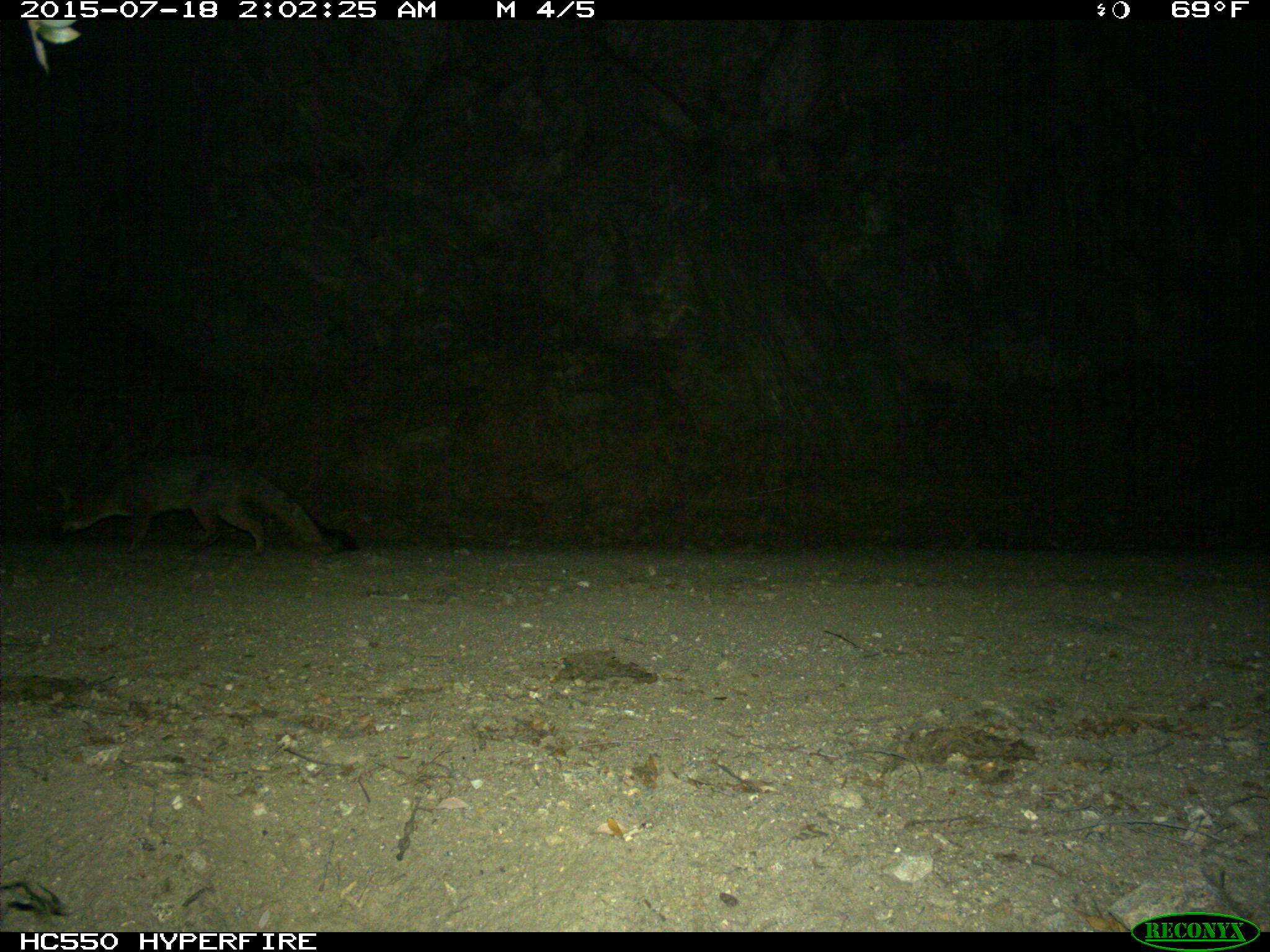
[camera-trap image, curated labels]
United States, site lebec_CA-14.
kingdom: Animalia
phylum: Chordata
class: Mammalia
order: Carnivora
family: Canidae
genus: Urocyon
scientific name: Urocyon cinereoargenteus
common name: gray fox